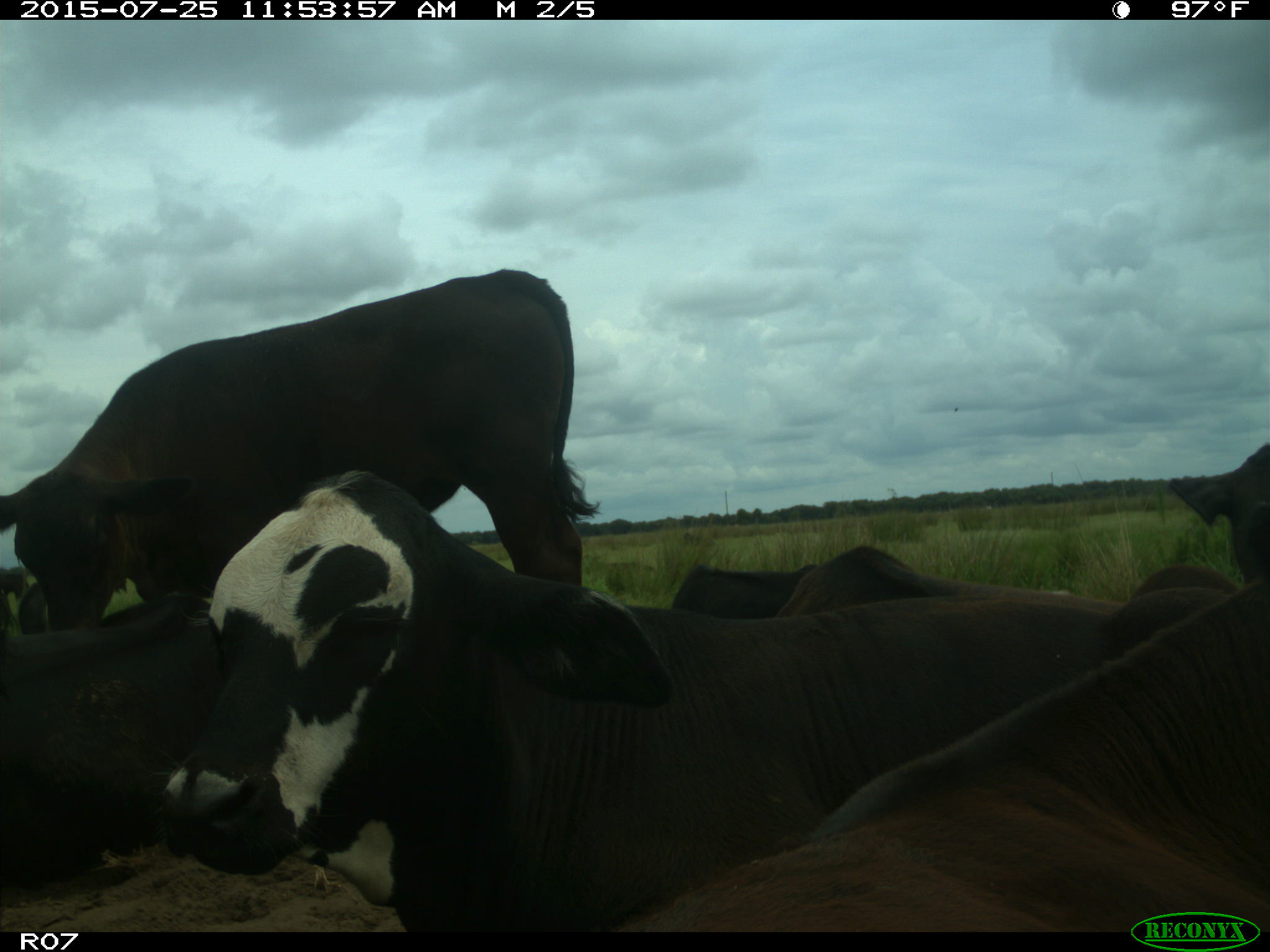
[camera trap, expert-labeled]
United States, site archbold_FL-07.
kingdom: Animalia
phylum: Chordata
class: Mammalia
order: Artiodactyla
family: Bovidae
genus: Bos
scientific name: Bos taurus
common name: domestic cow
Bos taurus (domestic cow).